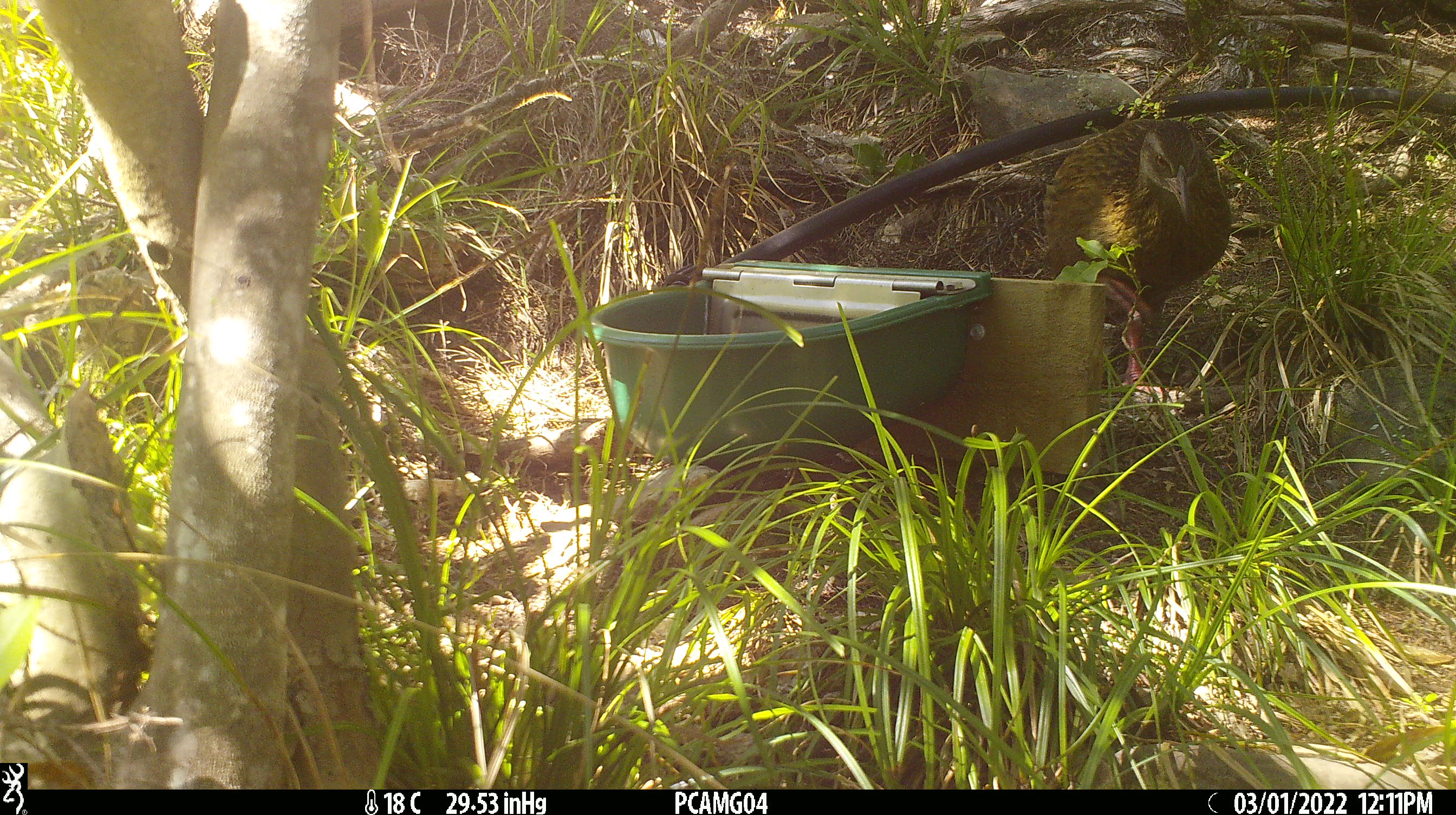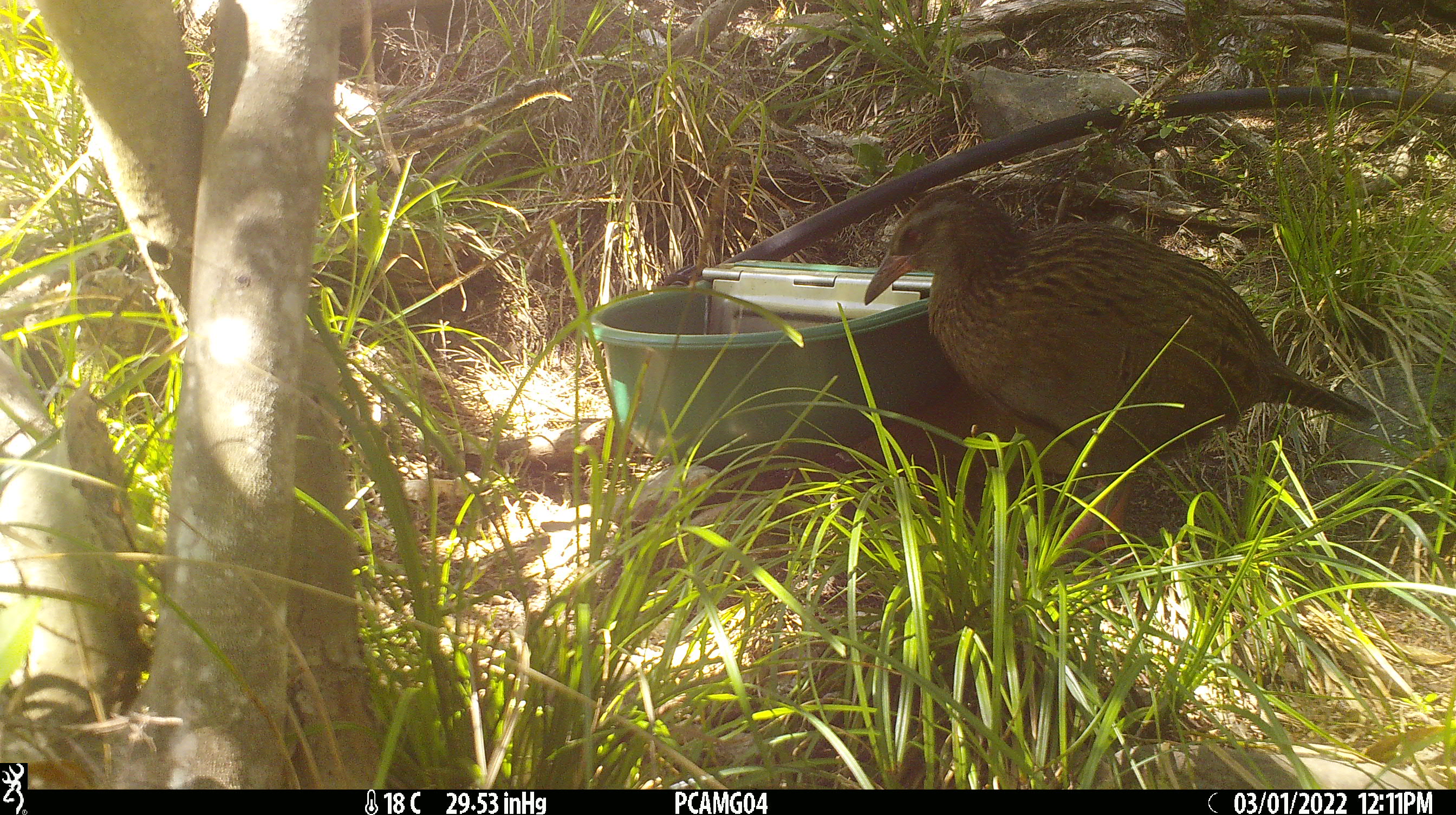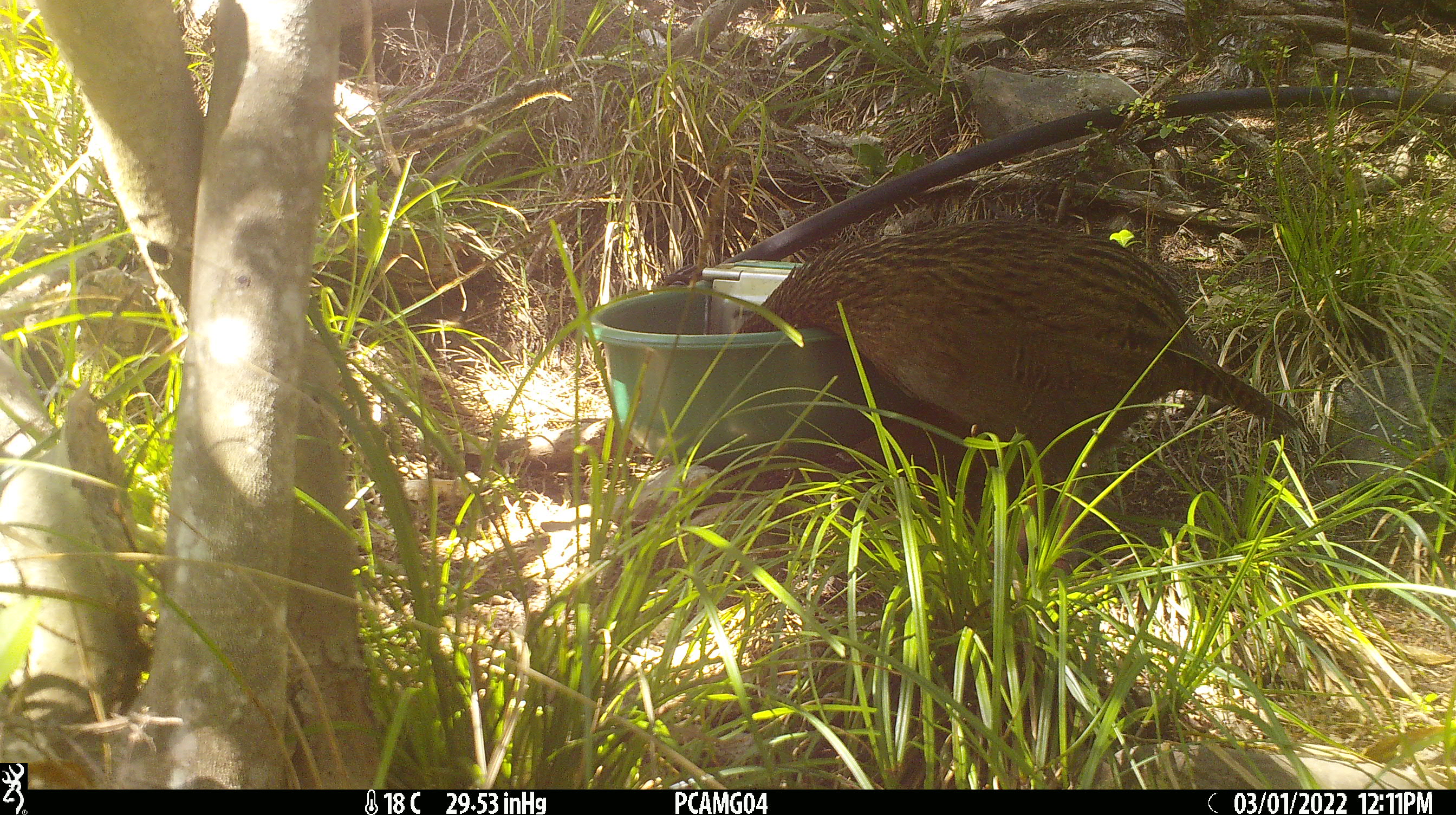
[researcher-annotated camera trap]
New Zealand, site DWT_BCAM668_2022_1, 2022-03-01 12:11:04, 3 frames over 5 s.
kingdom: Animalia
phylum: Chordata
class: Aves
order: Gruiformes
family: Rallidae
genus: Gallirallus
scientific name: Gallirallus australis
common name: weka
Weka (Gallirallus australis).